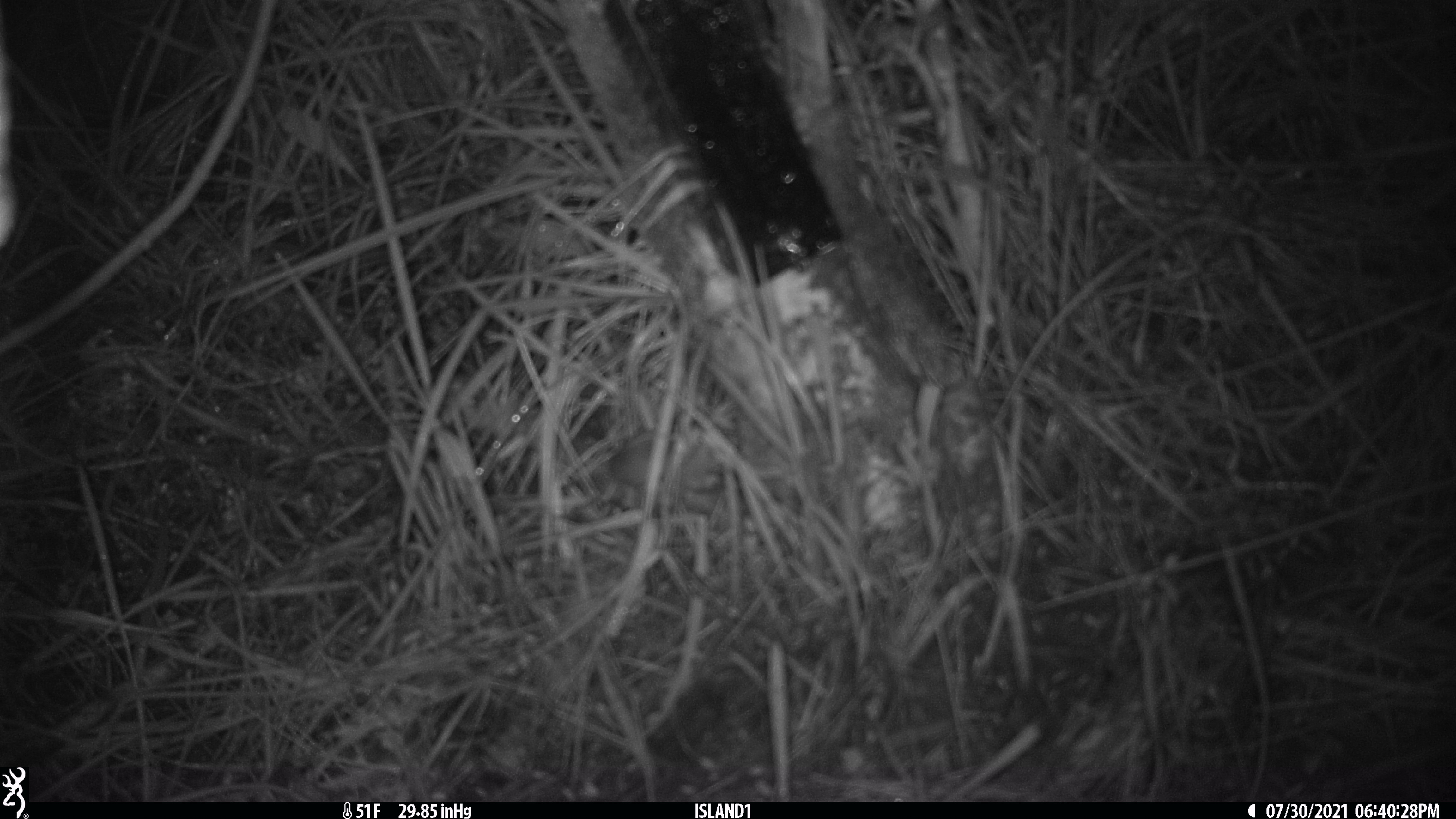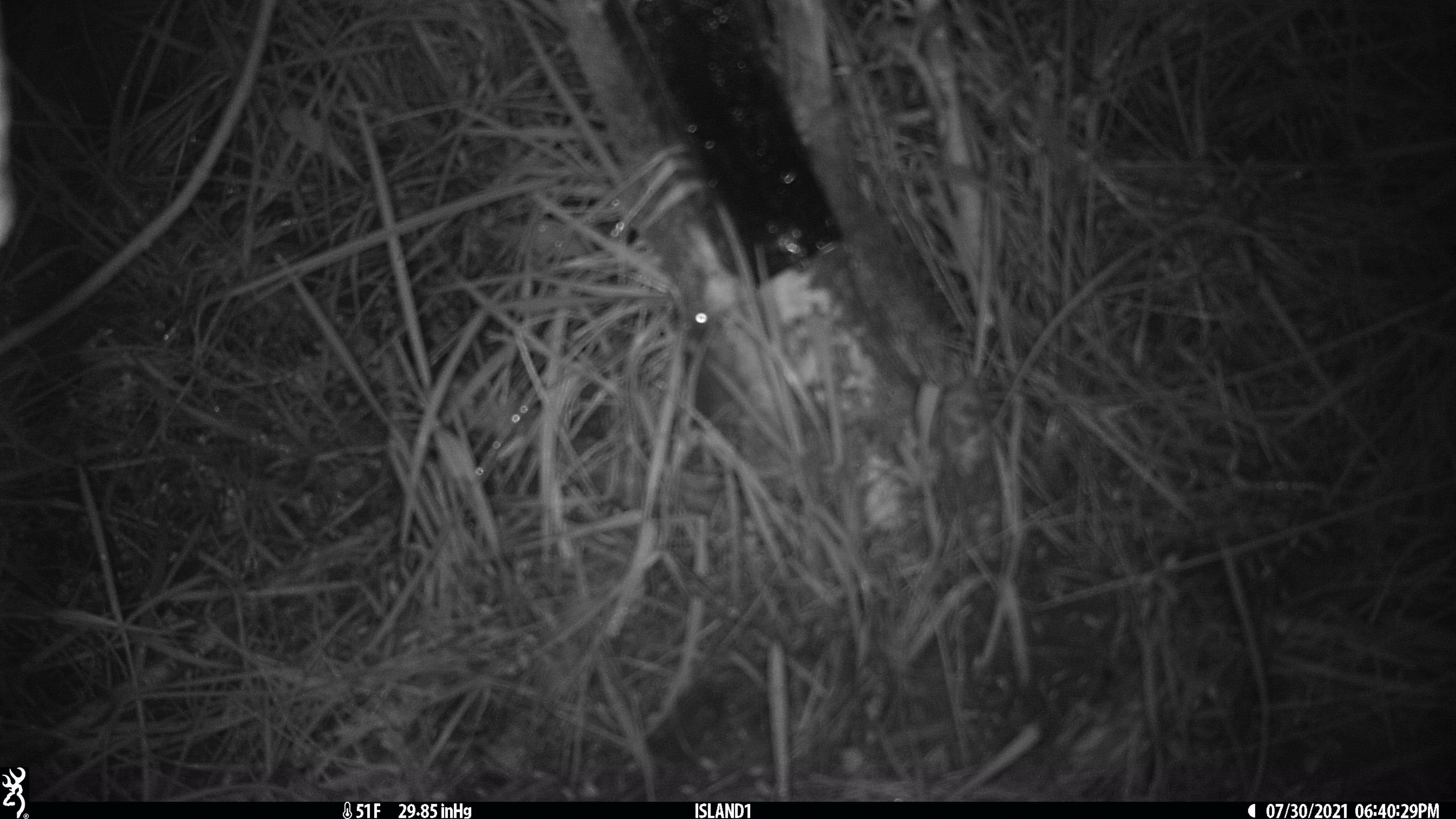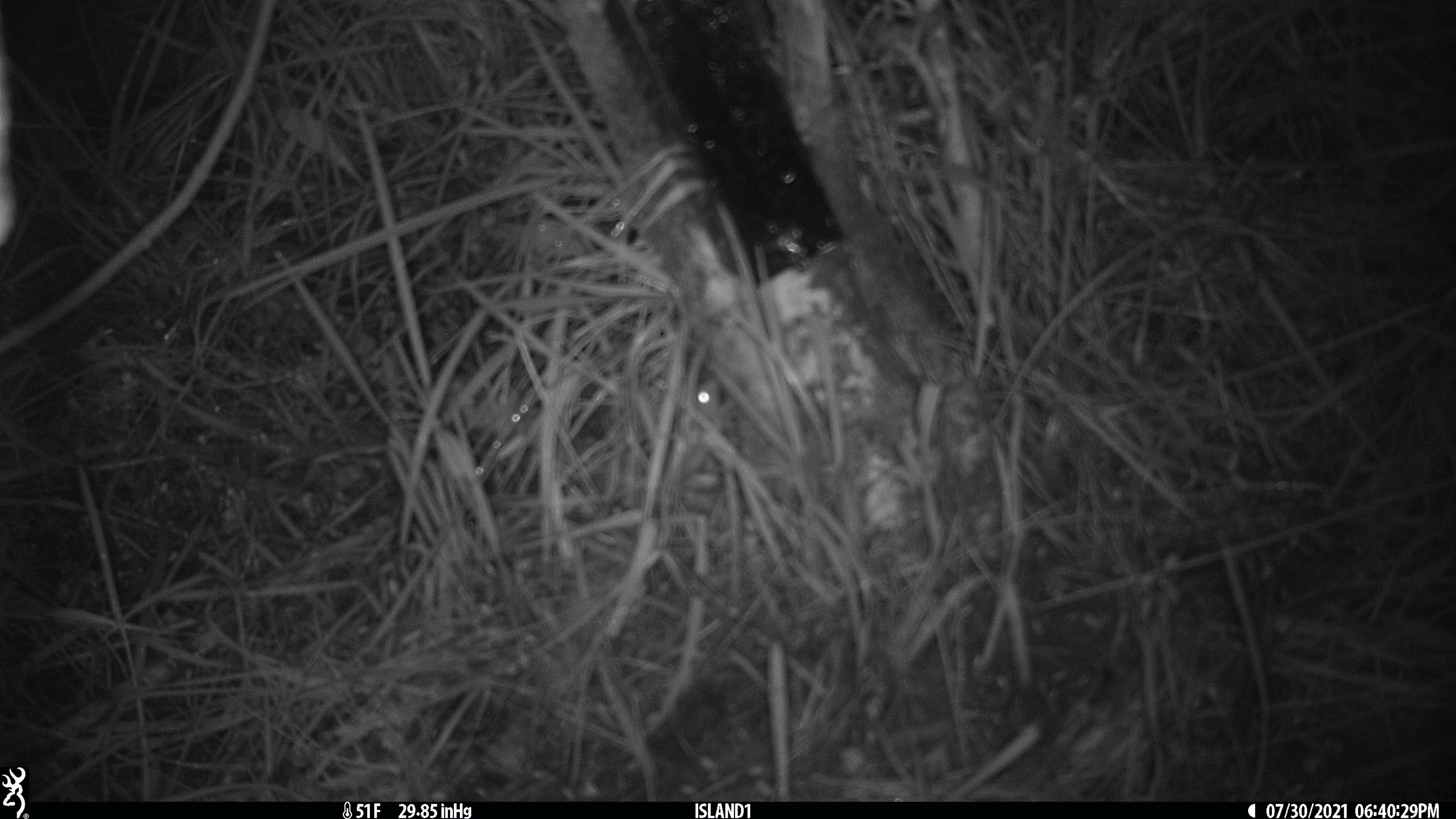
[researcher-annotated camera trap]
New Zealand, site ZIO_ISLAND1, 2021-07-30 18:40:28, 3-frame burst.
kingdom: Animalia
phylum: Chordata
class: Mammalia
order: Rodentia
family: Muridae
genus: Mus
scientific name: Mus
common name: mouse